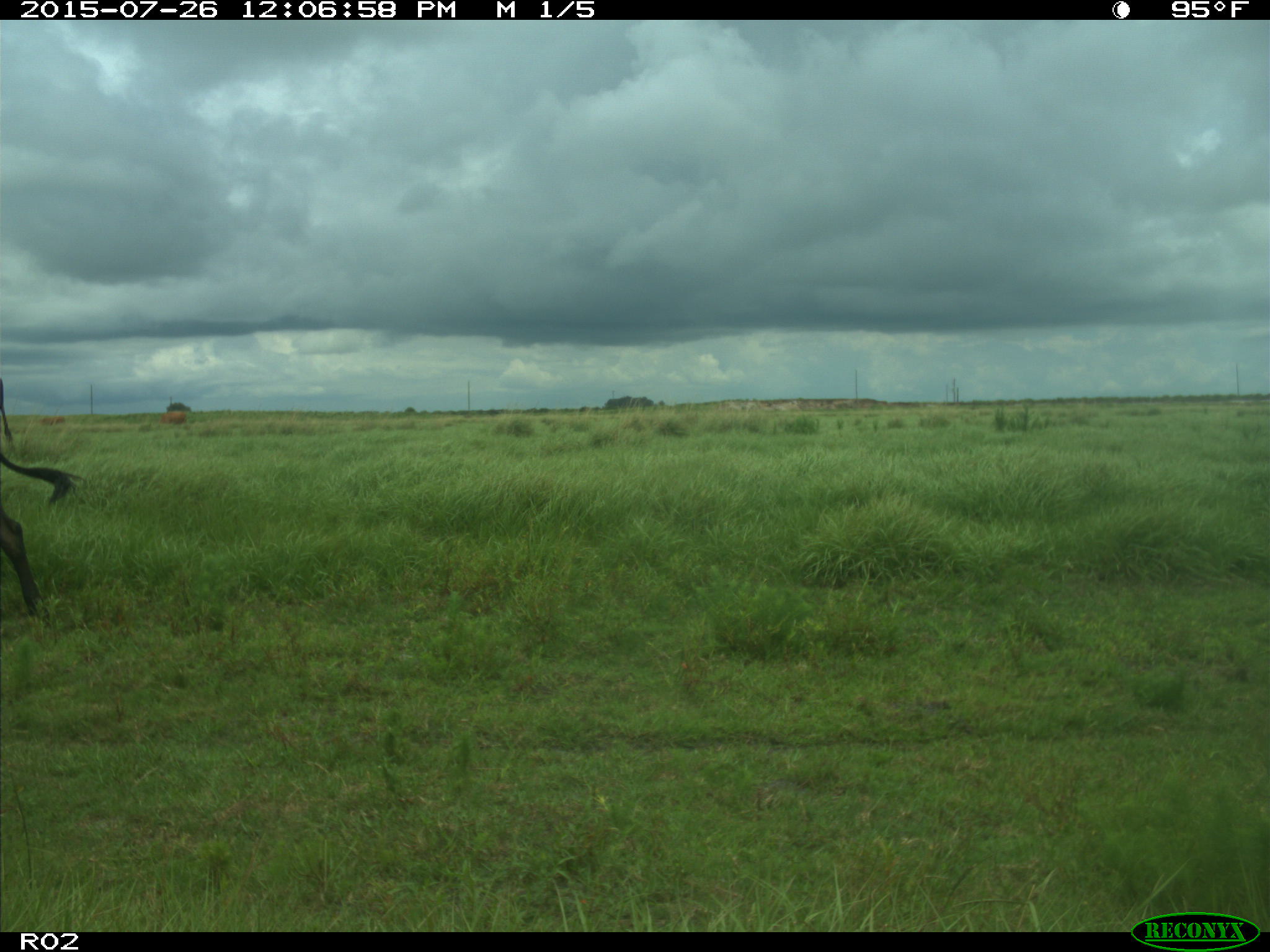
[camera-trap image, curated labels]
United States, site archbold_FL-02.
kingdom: Animalia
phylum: Chordata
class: Mammalia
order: Artiodactyla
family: Bovidae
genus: Bos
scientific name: Bos taurus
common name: domestic cow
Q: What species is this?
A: Bos taurus (domestic cow).